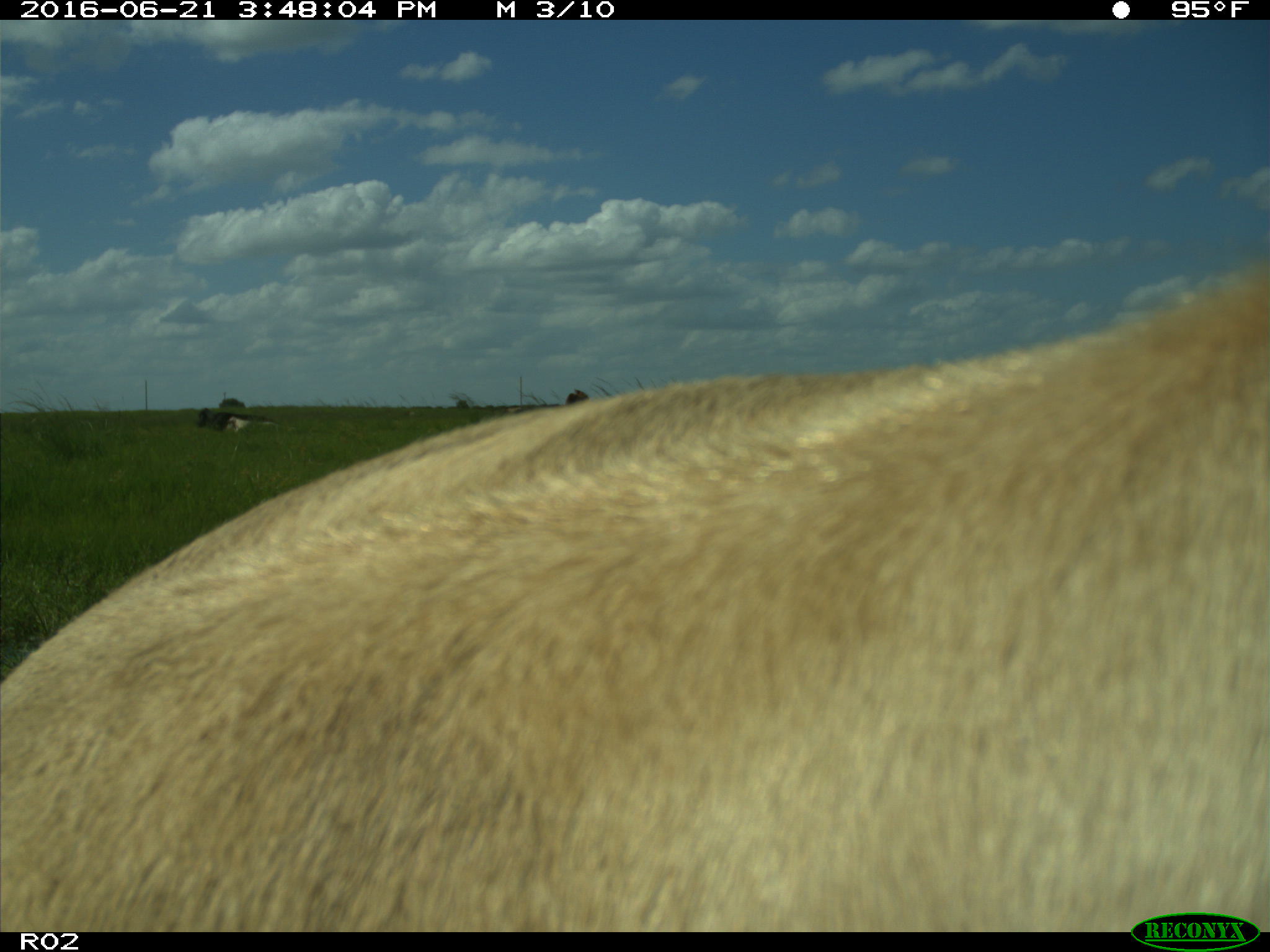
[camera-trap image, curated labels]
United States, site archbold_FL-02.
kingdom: Animalia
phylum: Chordata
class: Mammalia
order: Artiodactyla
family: Bovidae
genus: Bos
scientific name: Bos taurus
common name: domestic cow